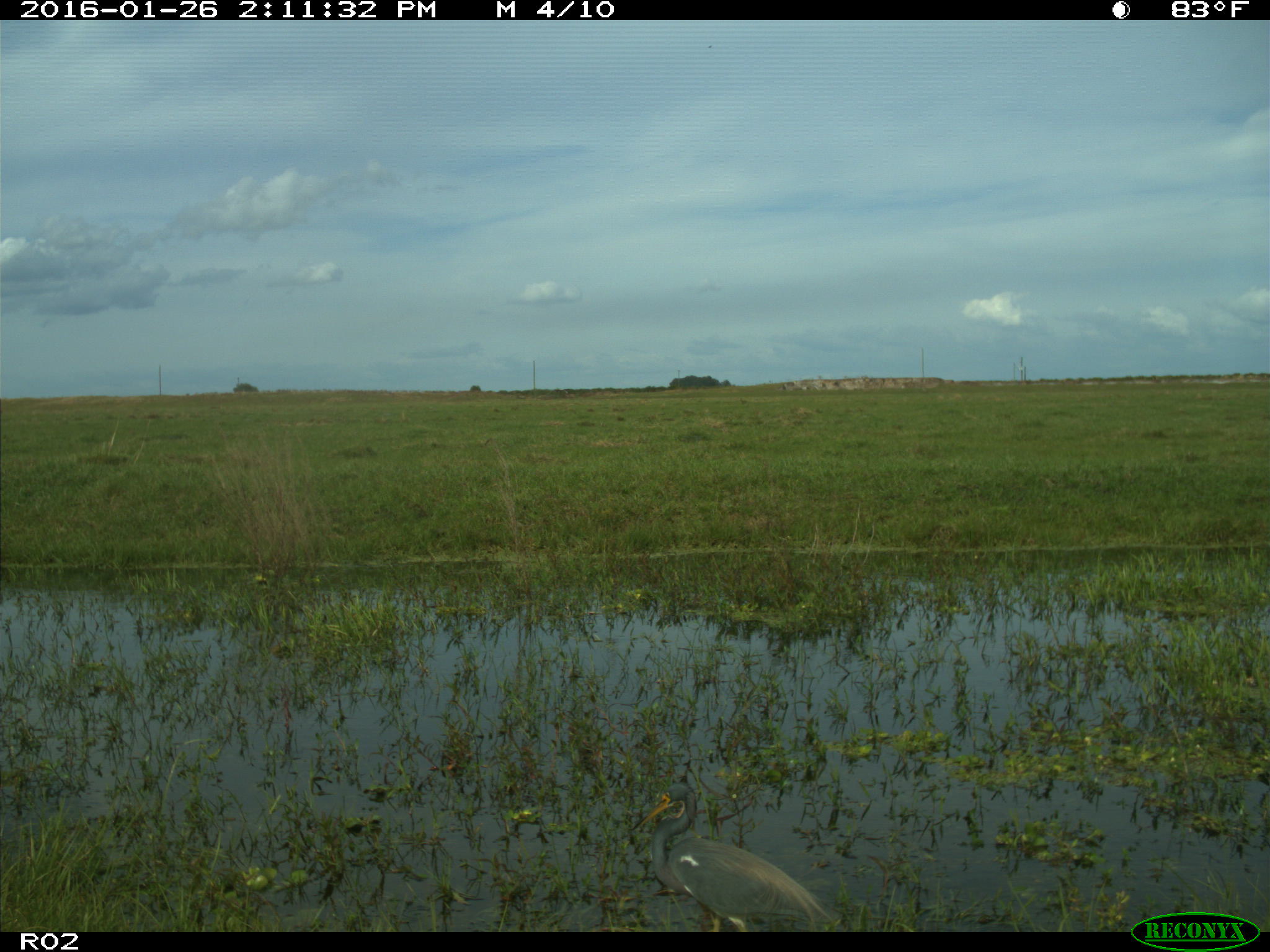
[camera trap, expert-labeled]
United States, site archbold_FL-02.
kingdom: Animalia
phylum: Chordata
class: Aves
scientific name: Aves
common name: birds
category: unidentified bird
Unidentified bird (birds) (Aves).